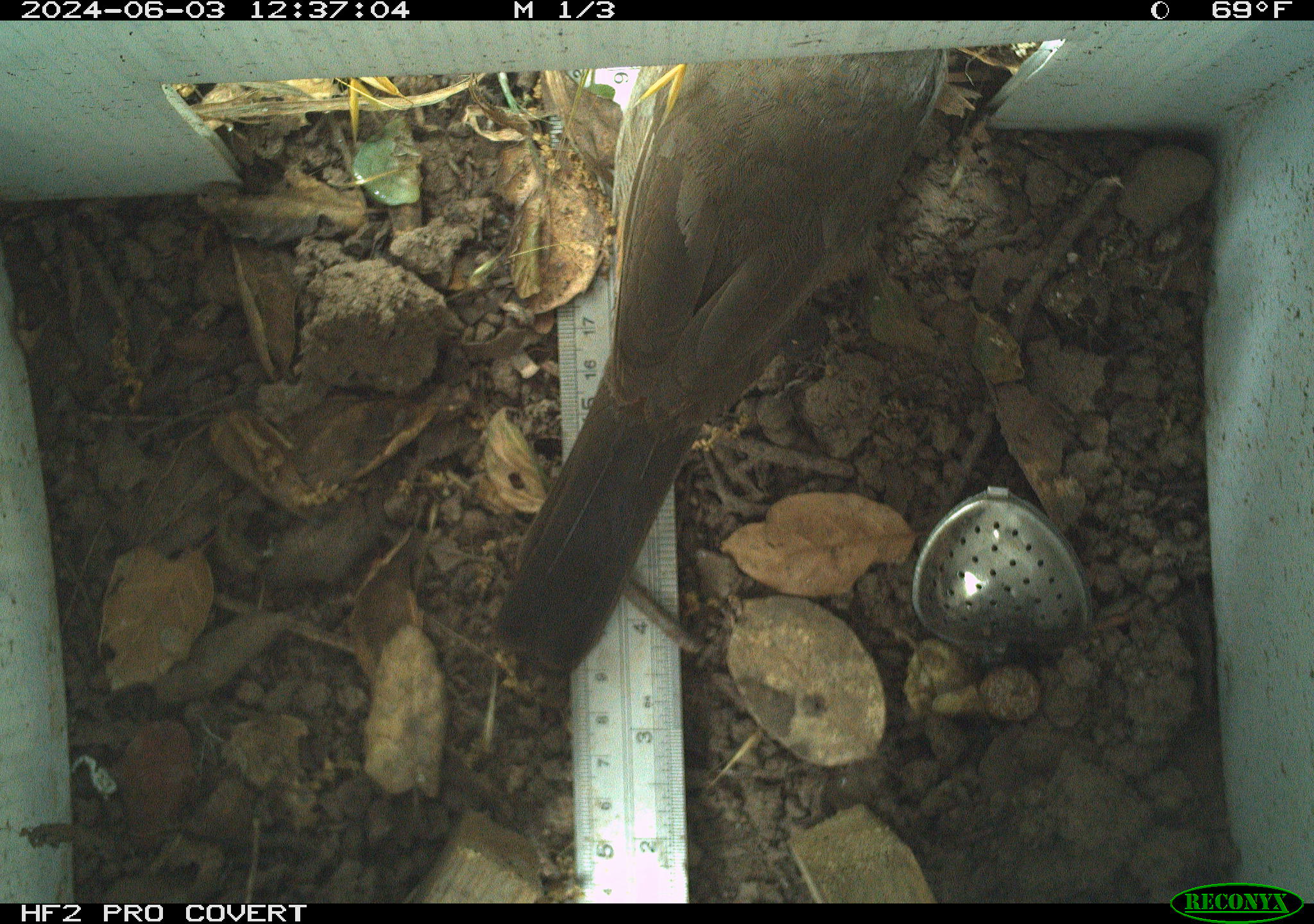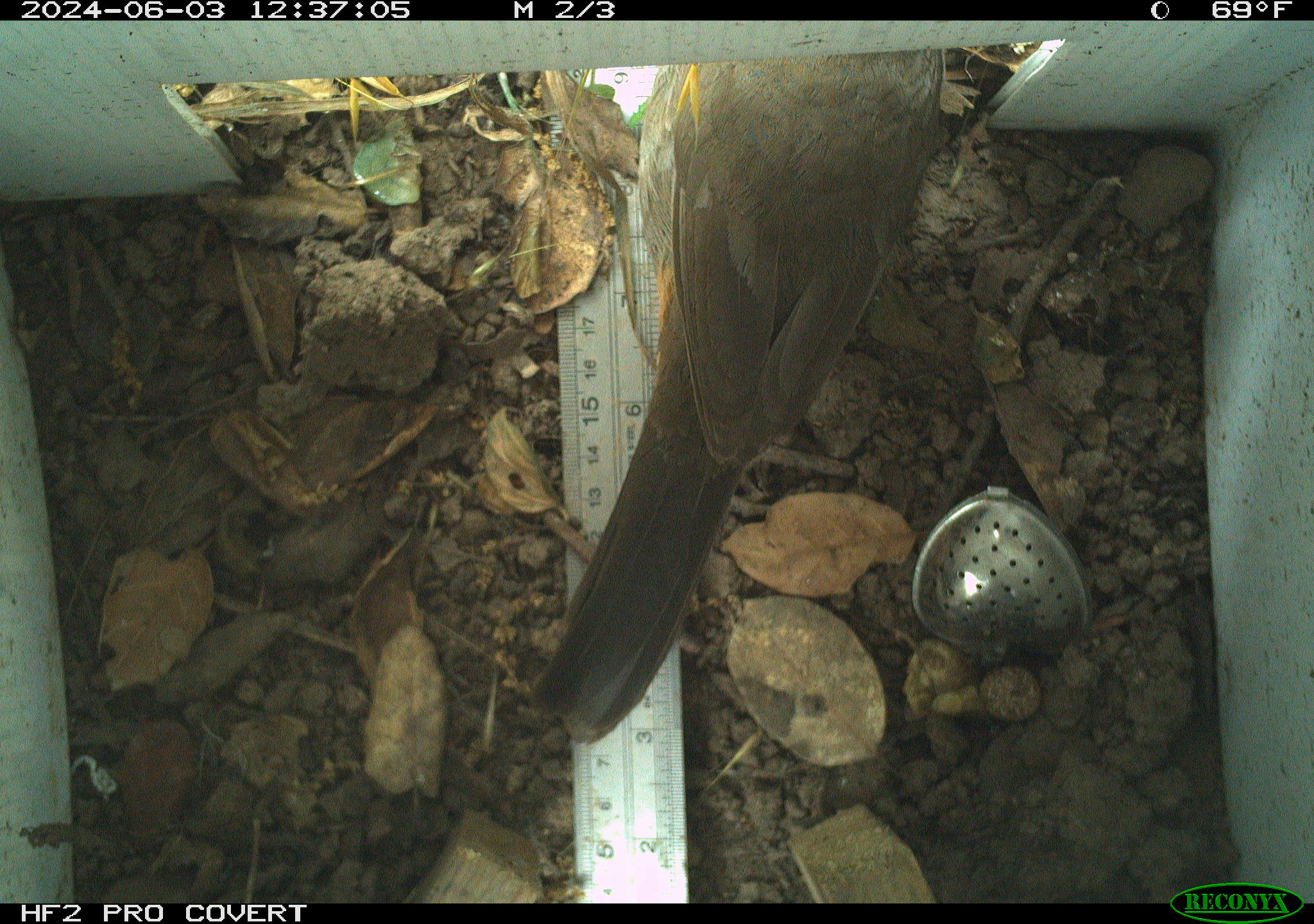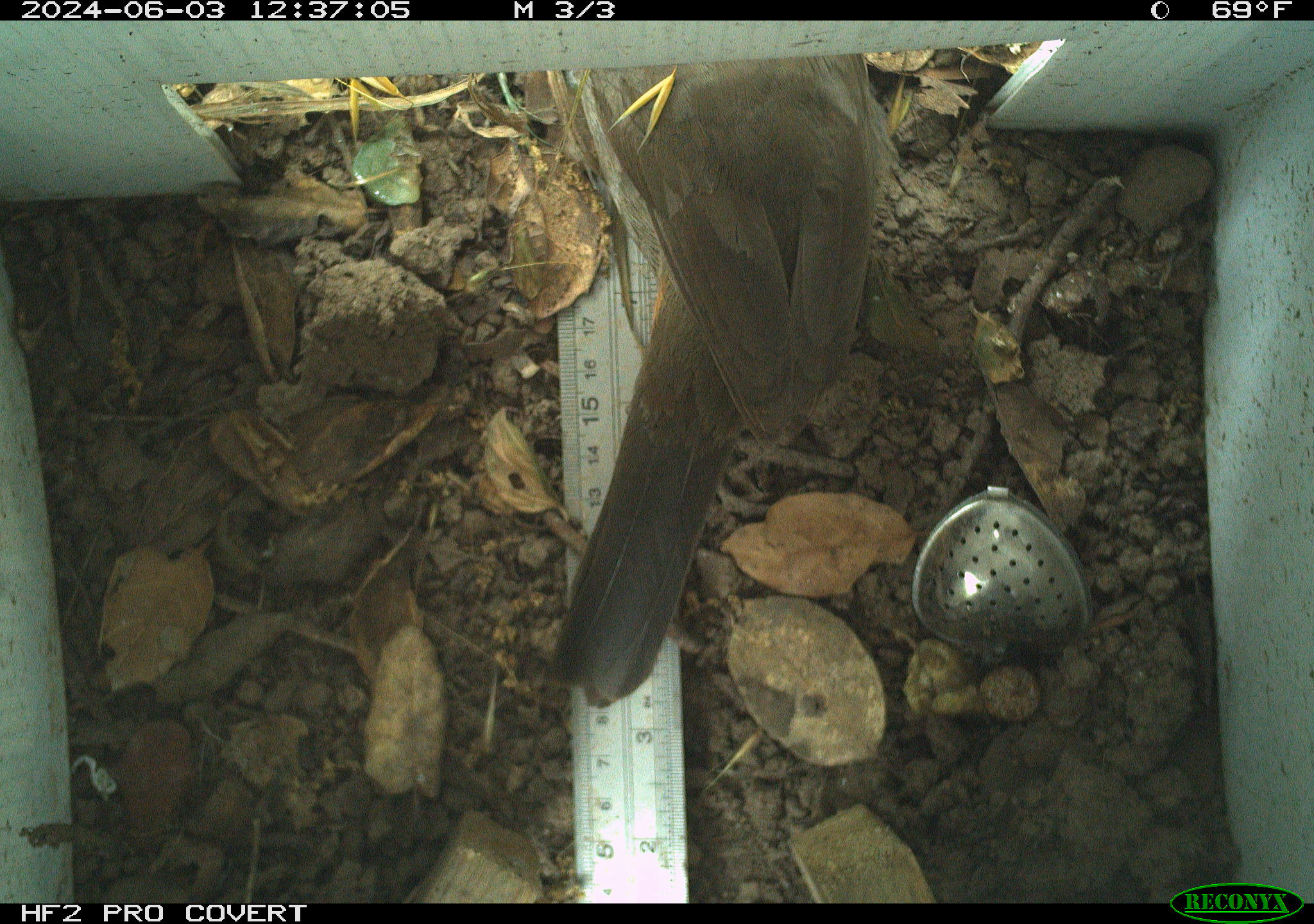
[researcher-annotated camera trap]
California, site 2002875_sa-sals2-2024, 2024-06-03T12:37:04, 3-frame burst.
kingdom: Animalia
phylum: Chordata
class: Aves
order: Passeriformes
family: Passerellidae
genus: Melozone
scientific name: Melozone crissalis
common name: california towhee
California towhee (Melozone crissalis).